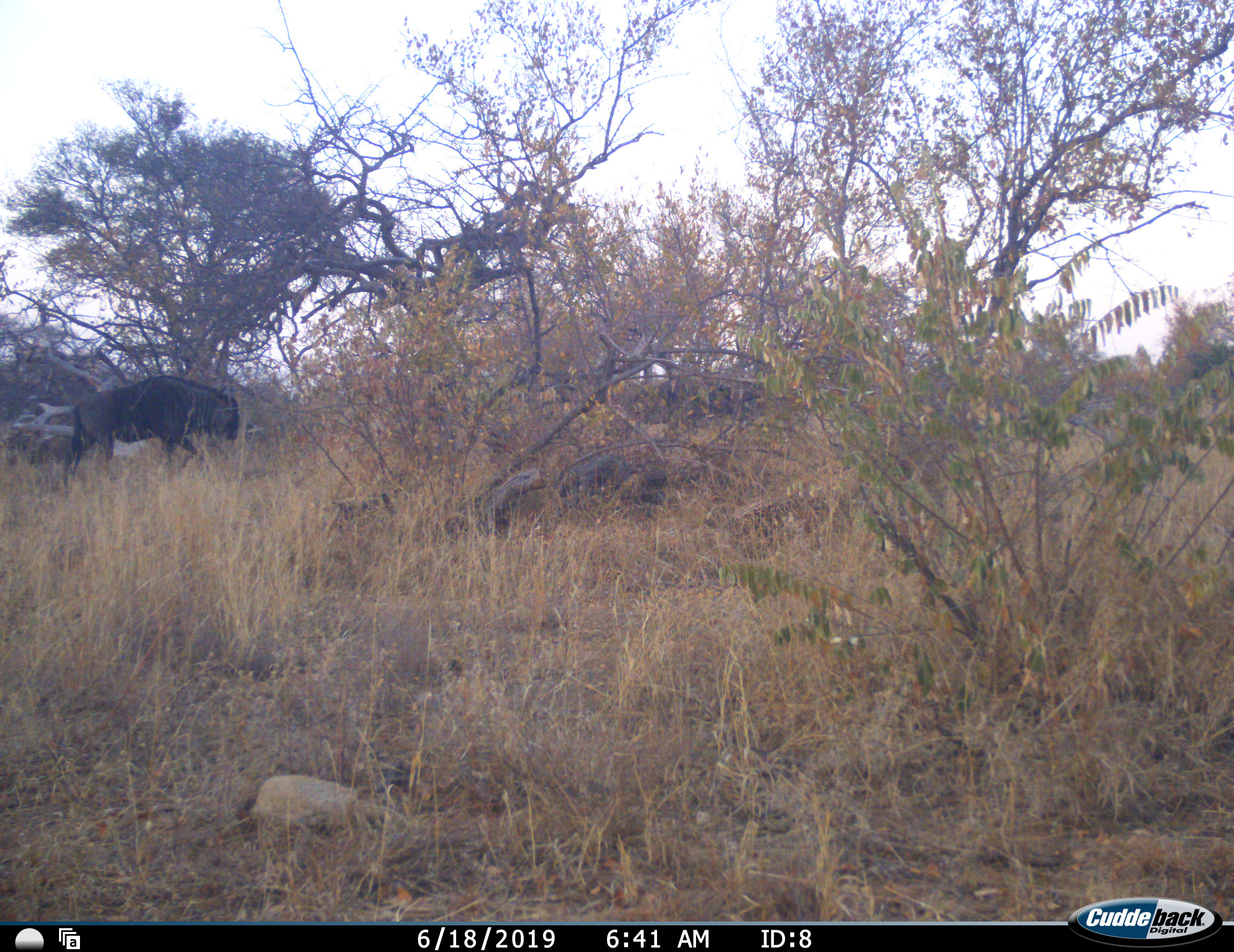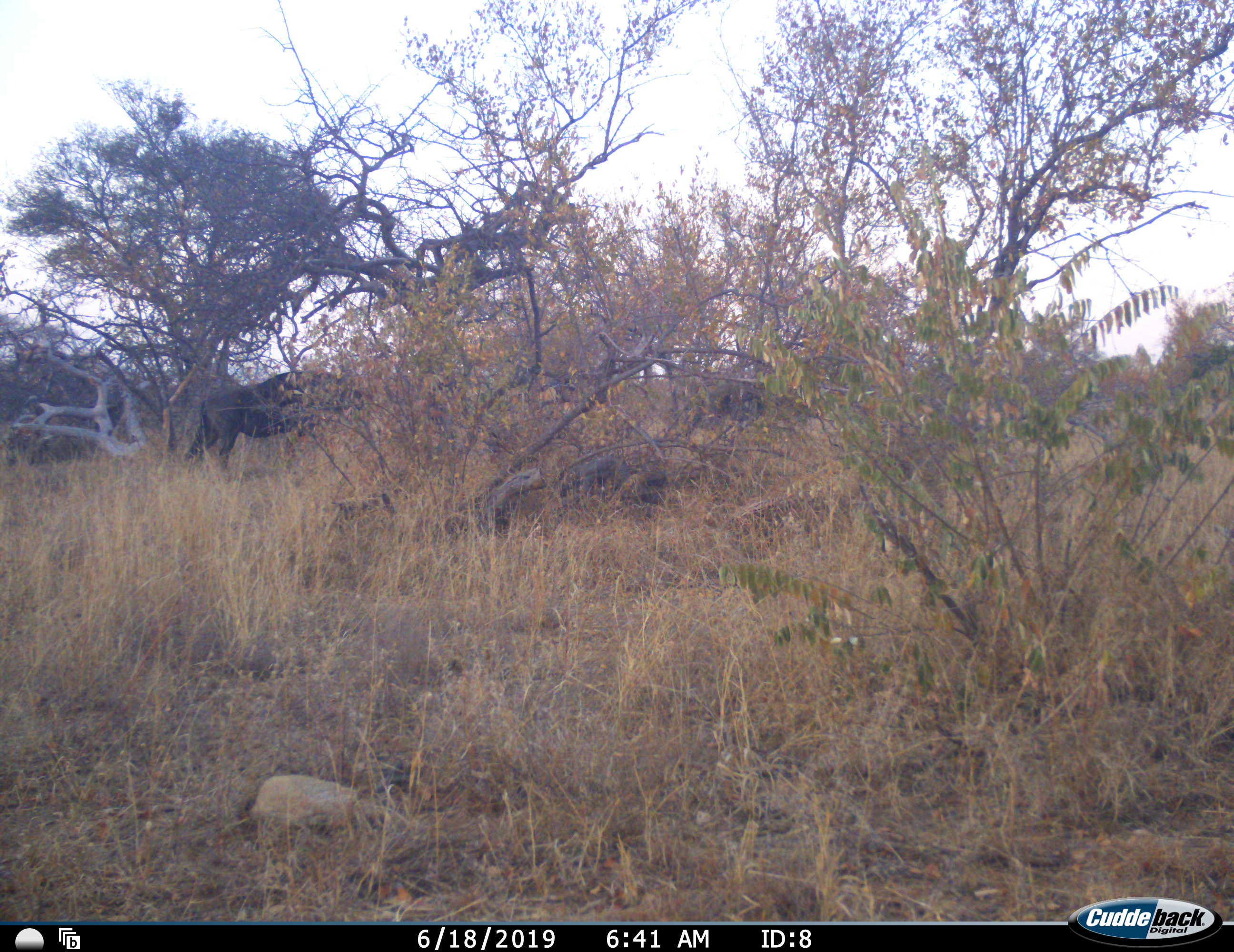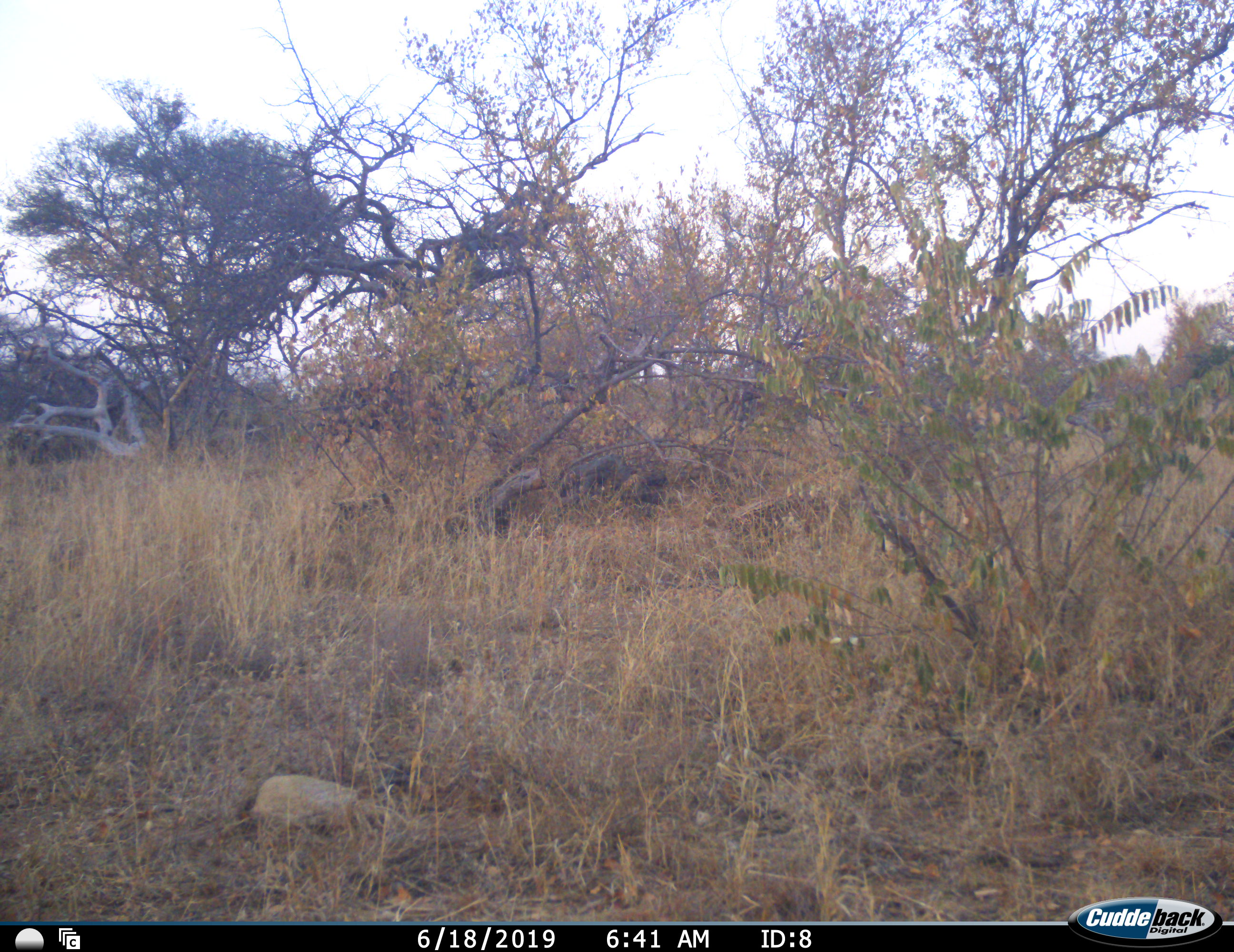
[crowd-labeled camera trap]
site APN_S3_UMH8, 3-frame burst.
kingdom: Animalia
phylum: Chordata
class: Mammalia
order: Artiodactyla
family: Bovidae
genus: Connochaetes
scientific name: Connochaetes taurinus taurinus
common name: blue wildebeest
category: wildebeestblue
Wildebeestblue (blue wildebeest) (Connochaetes taurinus taurinus), count 2. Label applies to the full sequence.